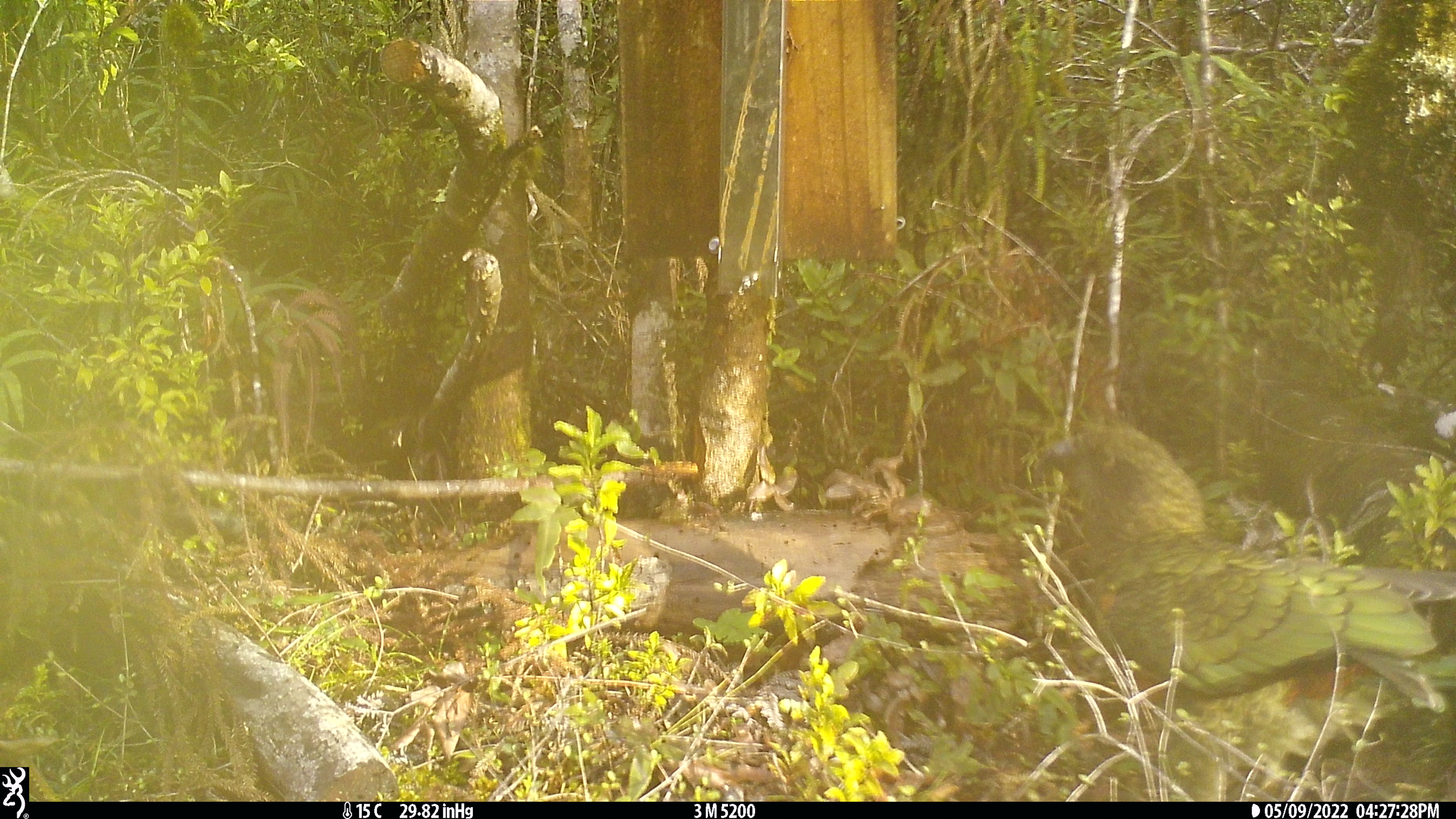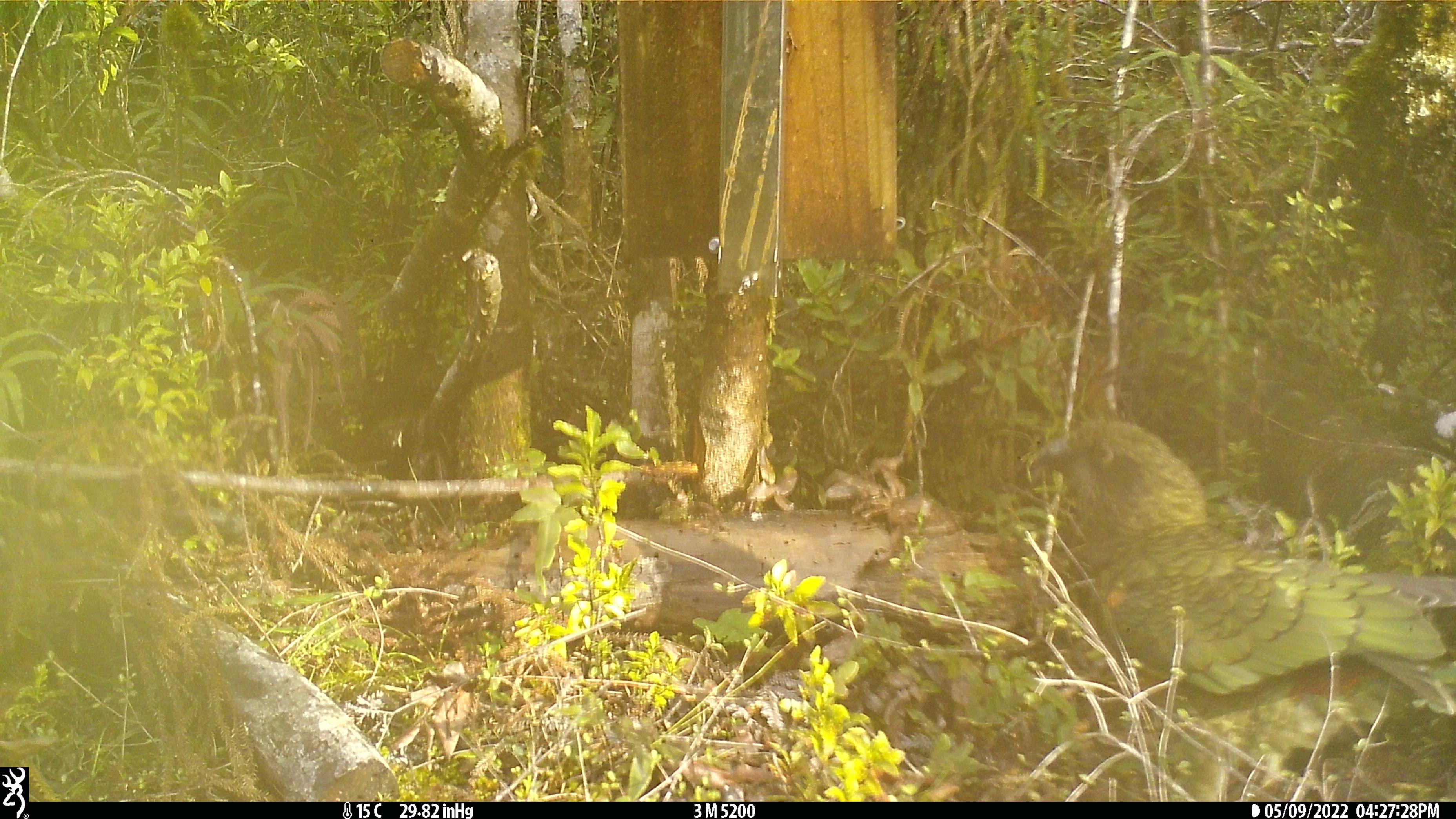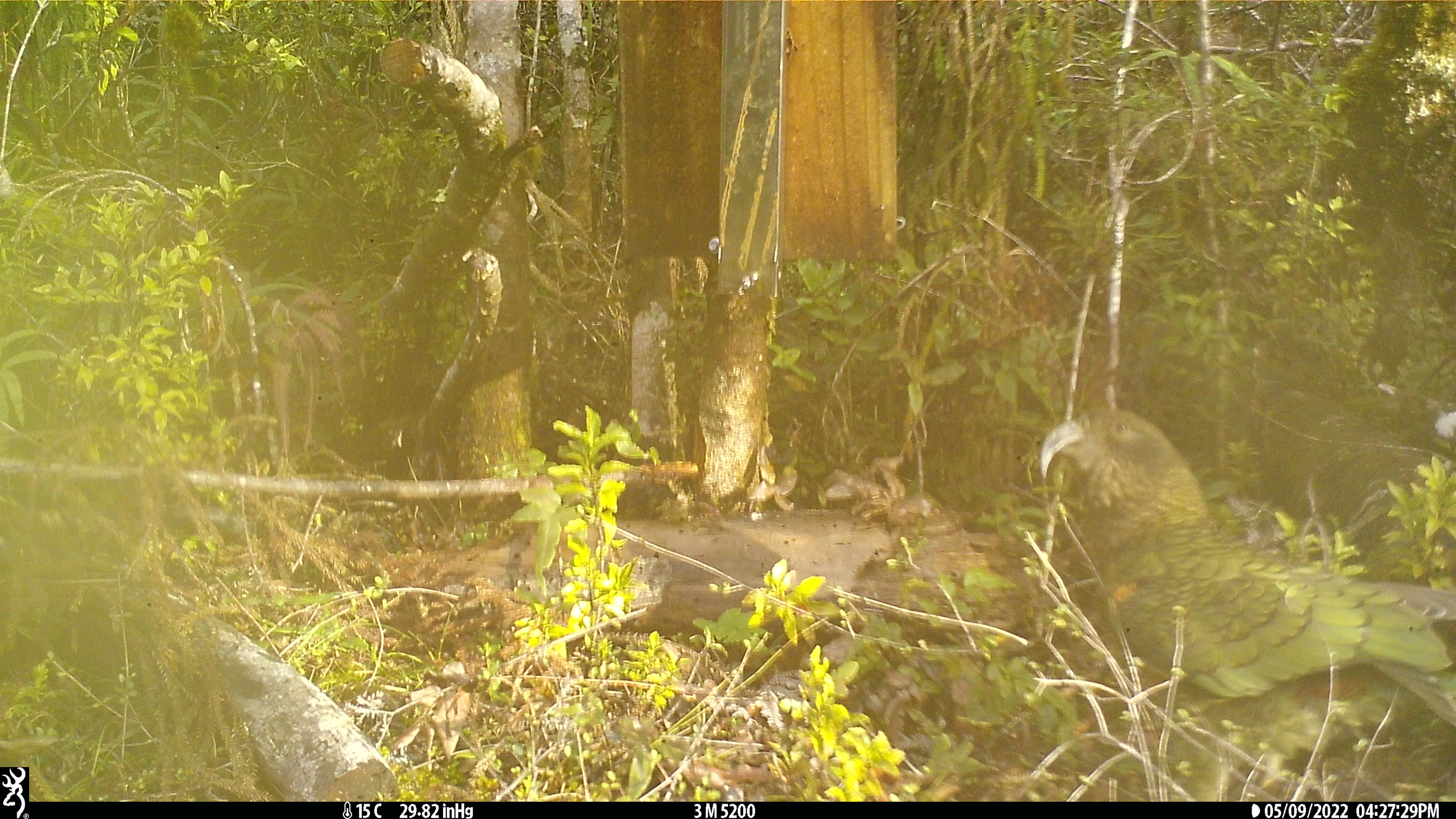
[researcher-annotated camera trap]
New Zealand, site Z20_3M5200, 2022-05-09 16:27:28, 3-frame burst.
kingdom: Animalia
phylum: Chordata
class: Aves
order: Psittaciformes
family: Strigopidae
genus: Nestor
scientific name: Nestor notabilis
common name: kea